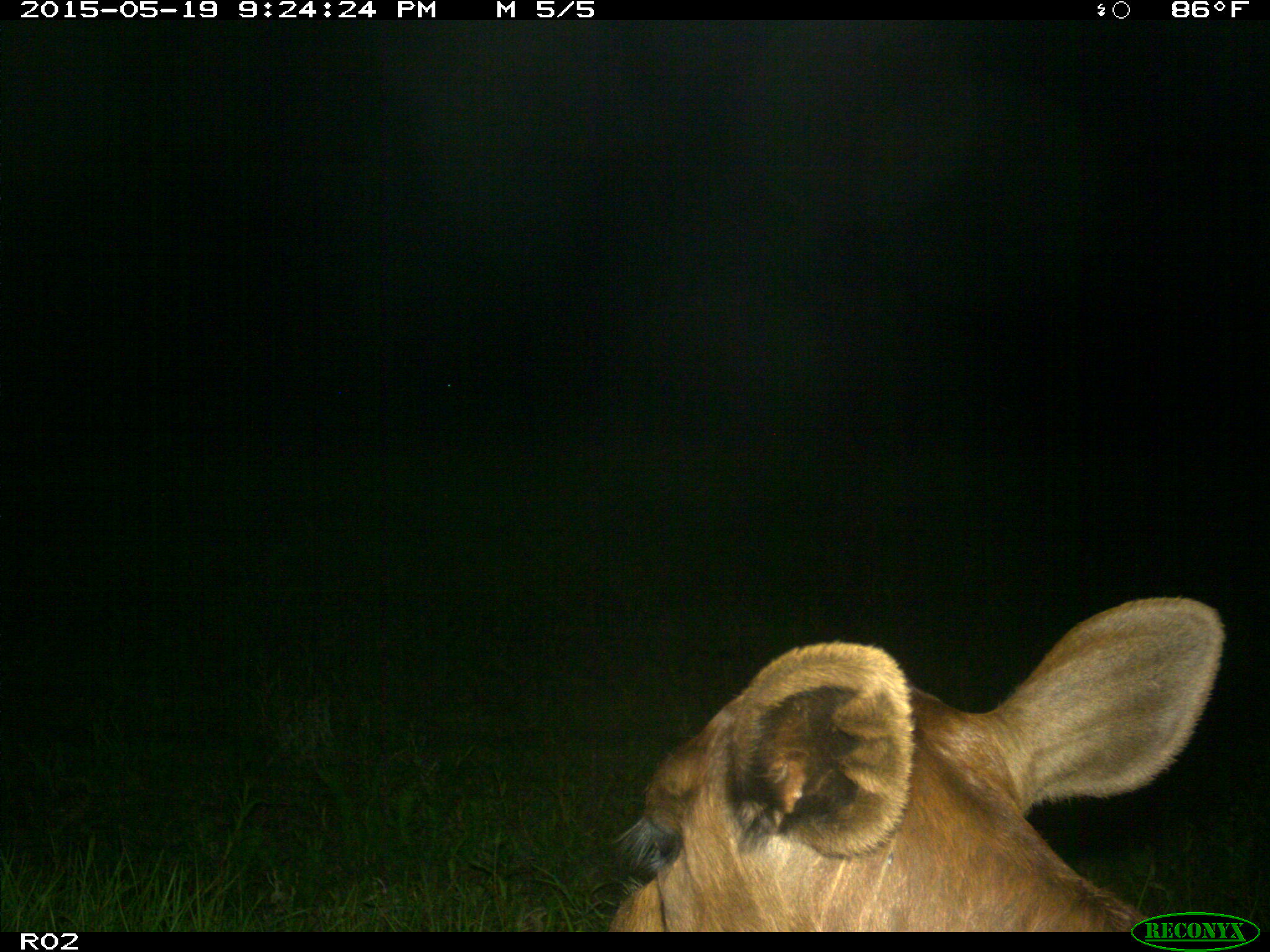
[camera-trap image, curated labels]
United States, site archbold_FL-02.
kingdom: Animalia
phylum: Chordata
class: Mammalia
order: Artiodactyla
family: Bovidae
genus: Bos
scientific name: Bos taurus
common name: domestic cow